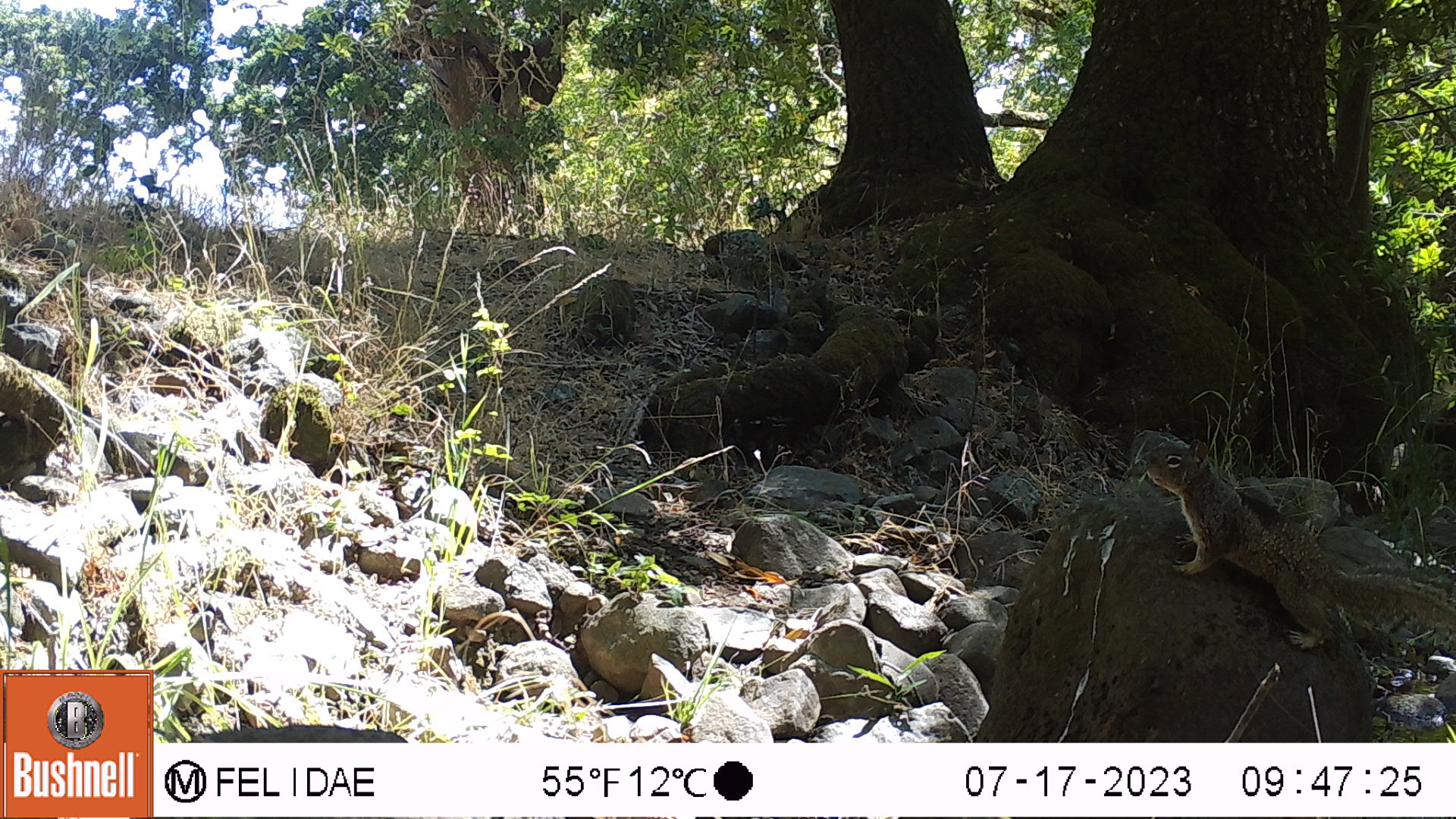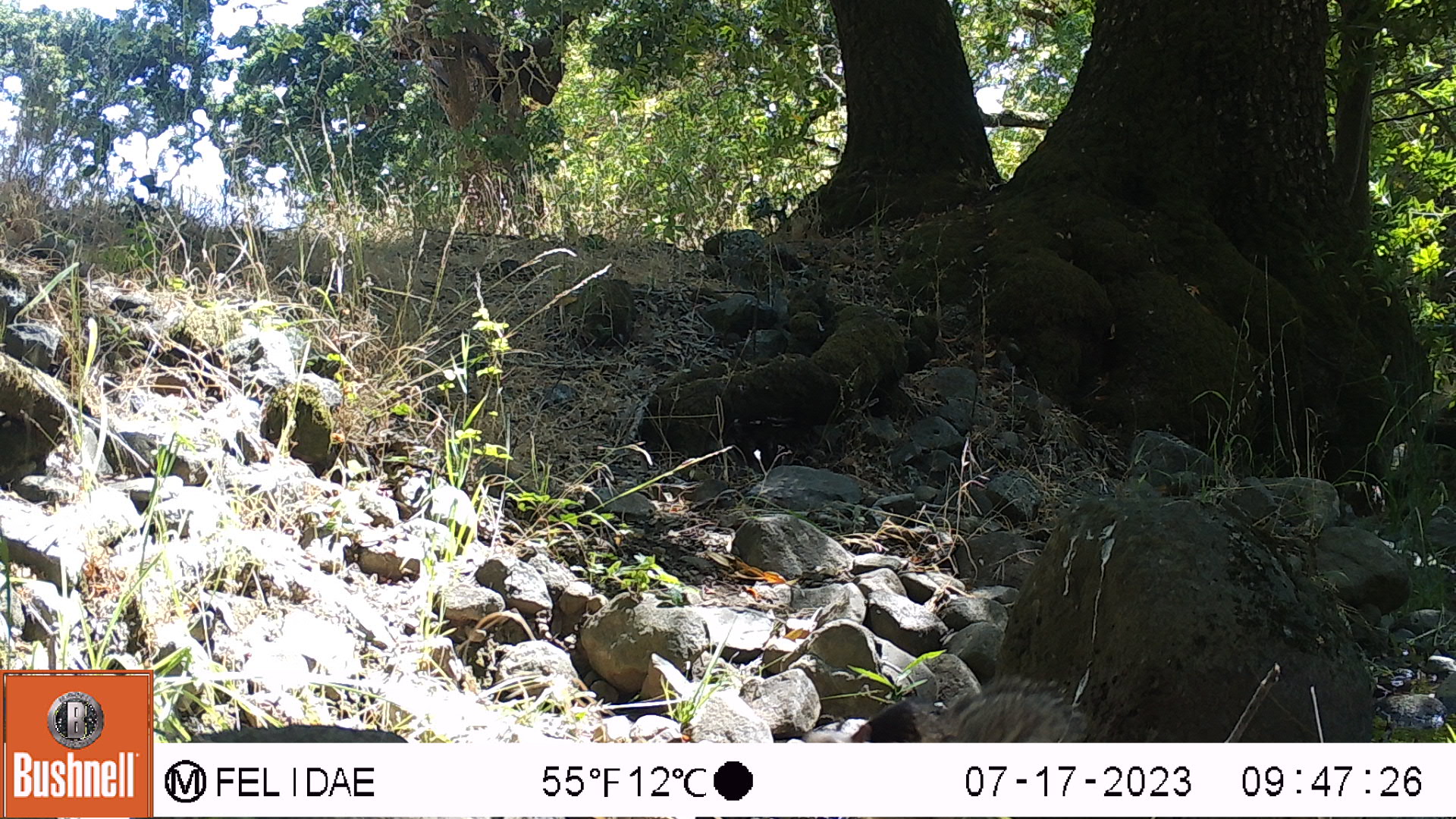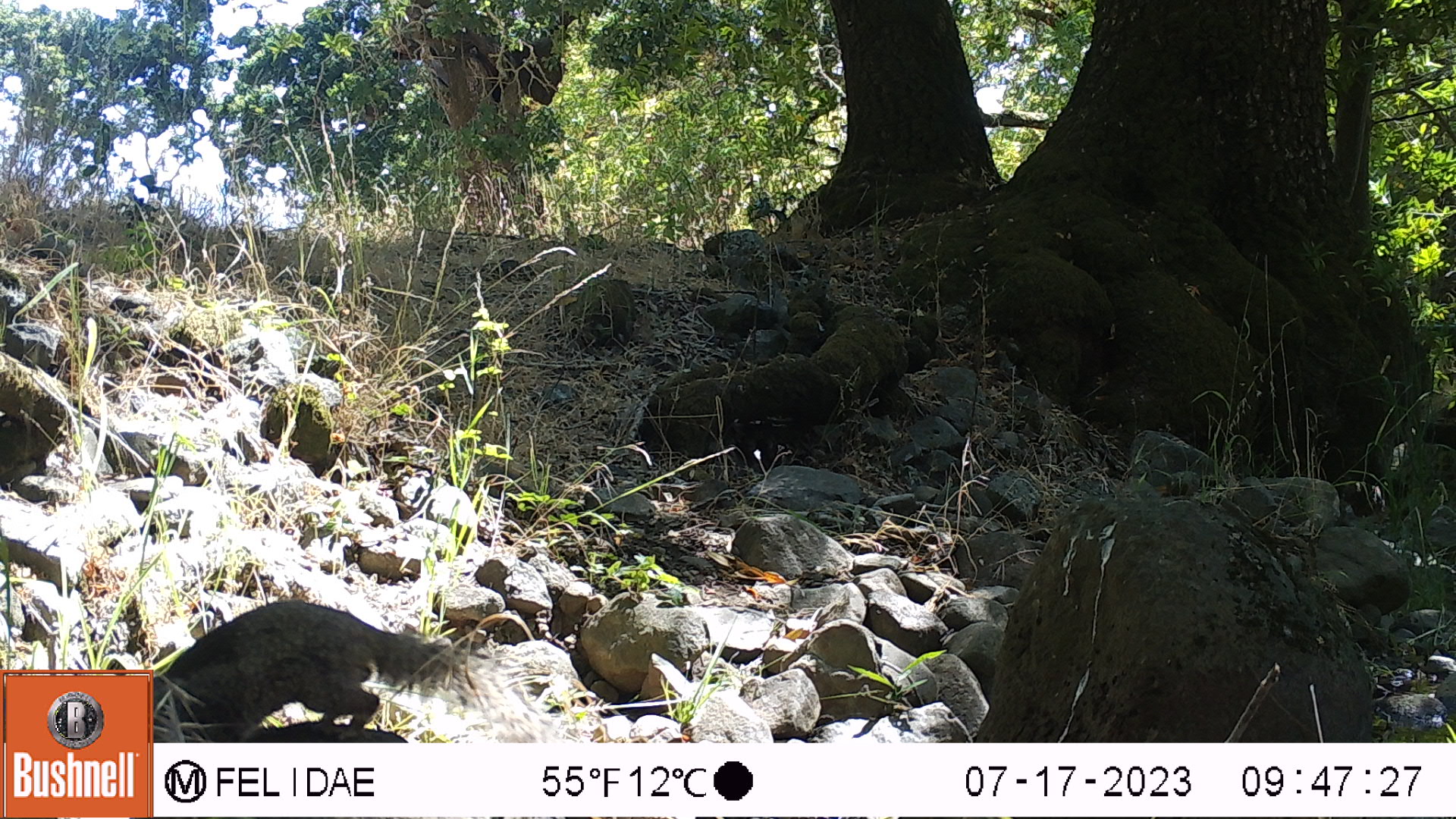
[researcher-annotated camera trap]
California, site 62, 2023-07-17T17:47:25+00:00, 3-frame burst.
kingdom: Animalia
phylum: Chordata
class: Mammalia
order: Rodentia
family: Sciuridae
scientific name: Sciuridae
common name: squirrel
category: unknown squirrel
Unknown squirrel (squirrel) (Sciuridae).